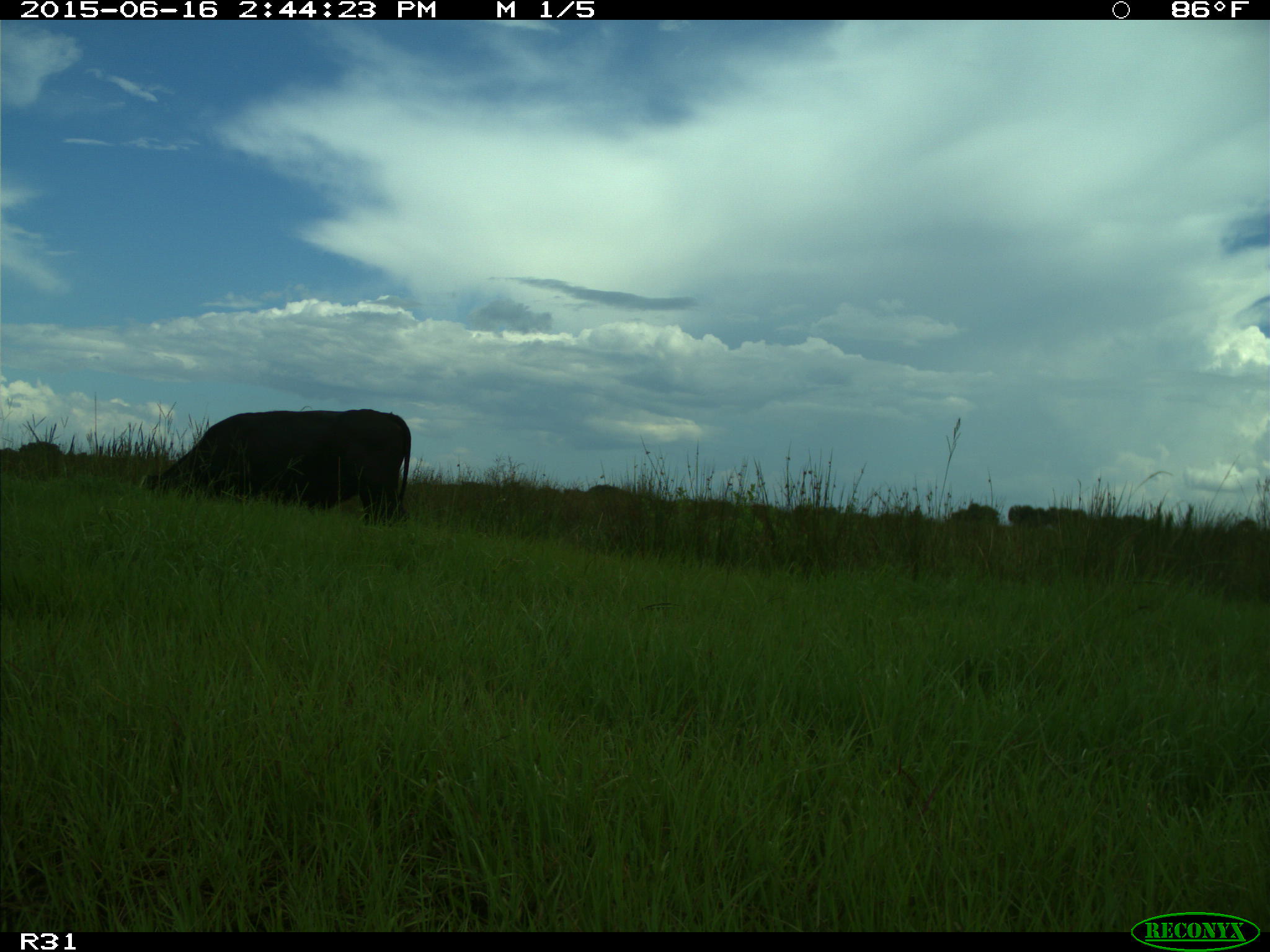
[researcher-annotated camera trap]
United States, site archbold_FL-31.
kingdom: Animalia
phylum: Chordata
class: Mammalia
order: Artiodactyla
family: Bovidae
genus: Bos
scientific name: Bos taurus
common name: domestic cow